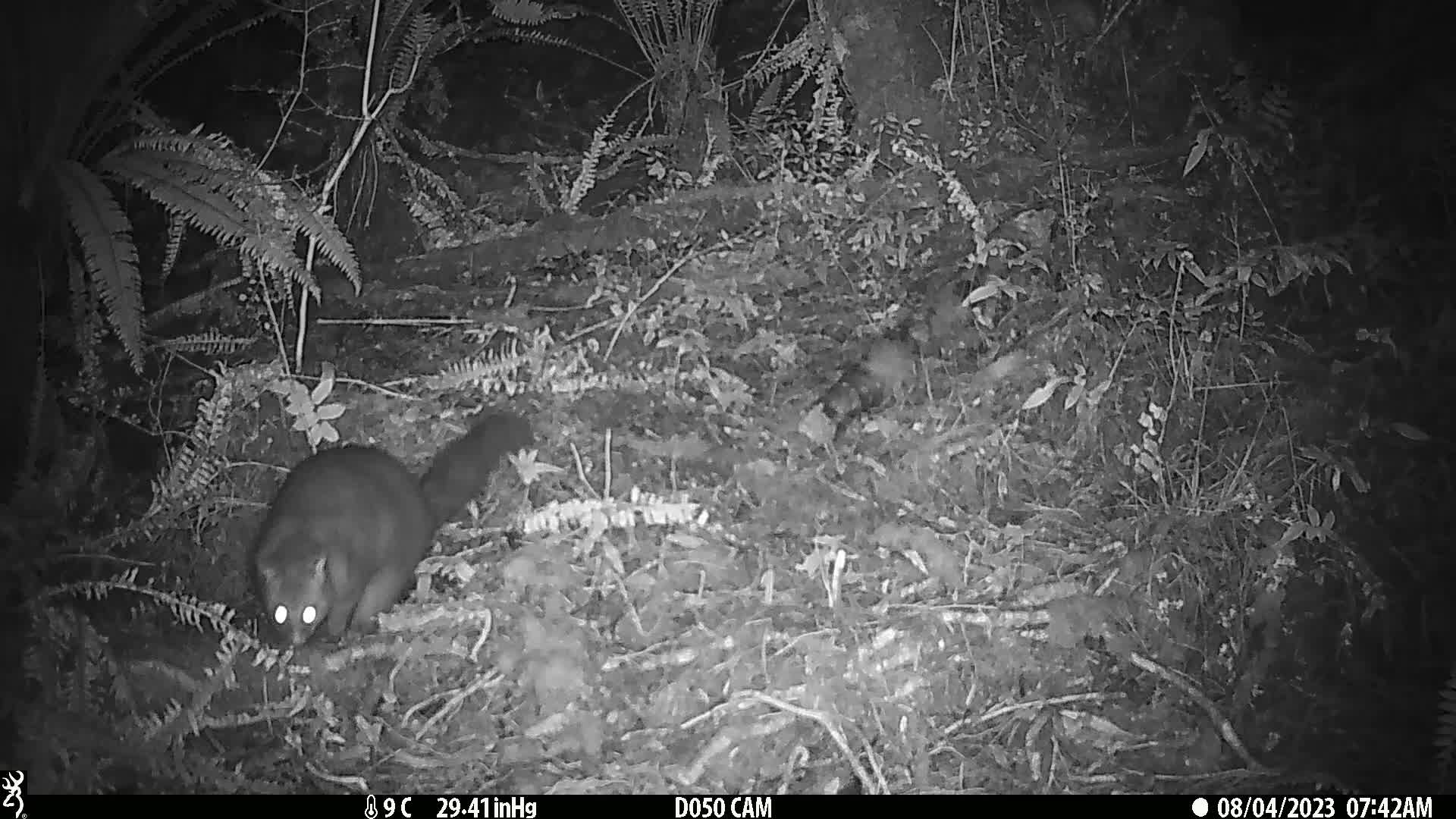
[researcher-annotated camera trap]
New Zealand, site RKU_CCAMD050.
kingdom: Animalia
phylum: Chordata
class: Mammalia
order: Diprotodontia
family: Phalangeridae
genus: Trichosurus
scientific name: Trichosurus vulpecula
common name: common brushtail possum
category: possum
Possum (common brushtail possum) (Trichosurus vulpecula).